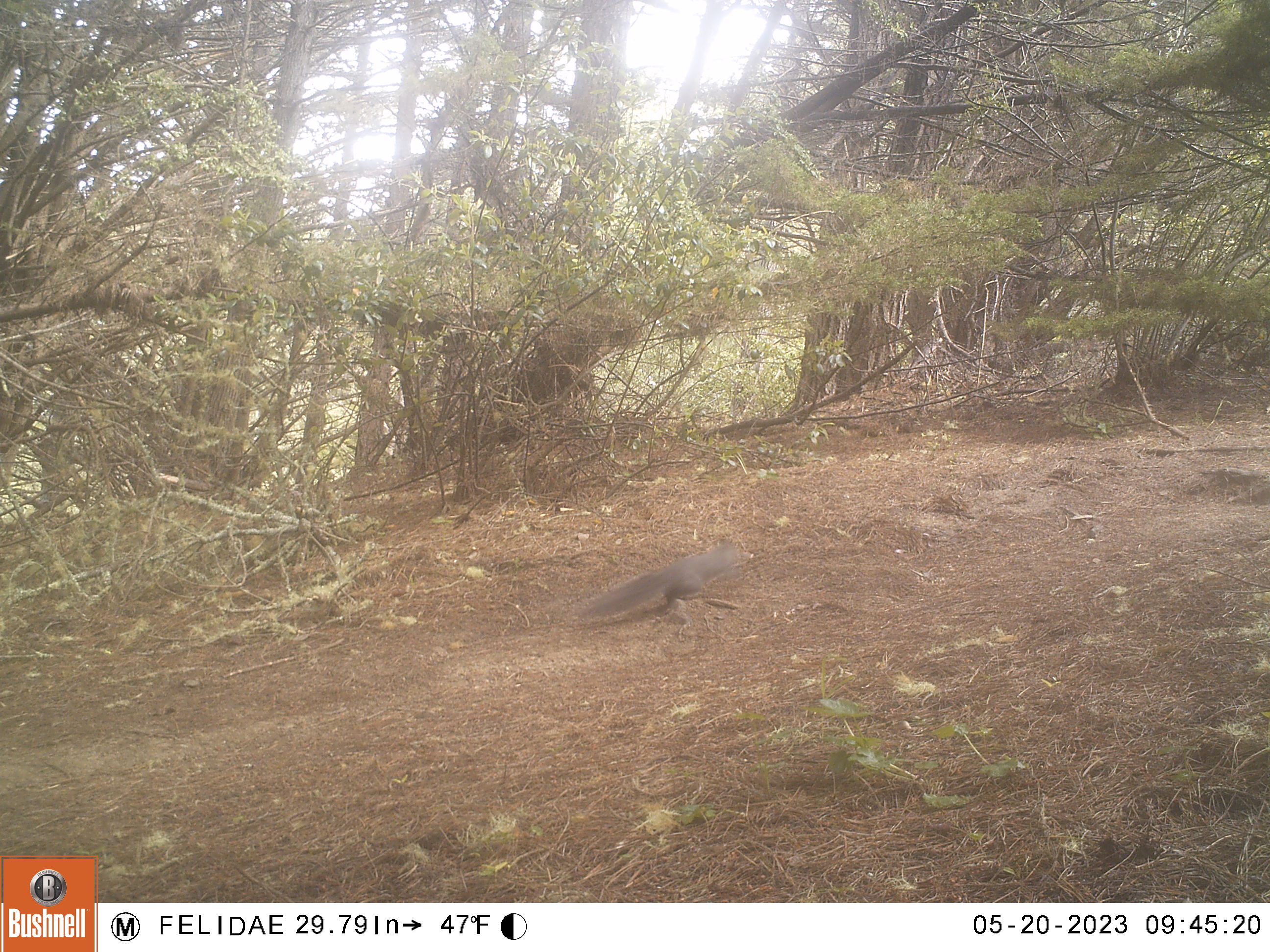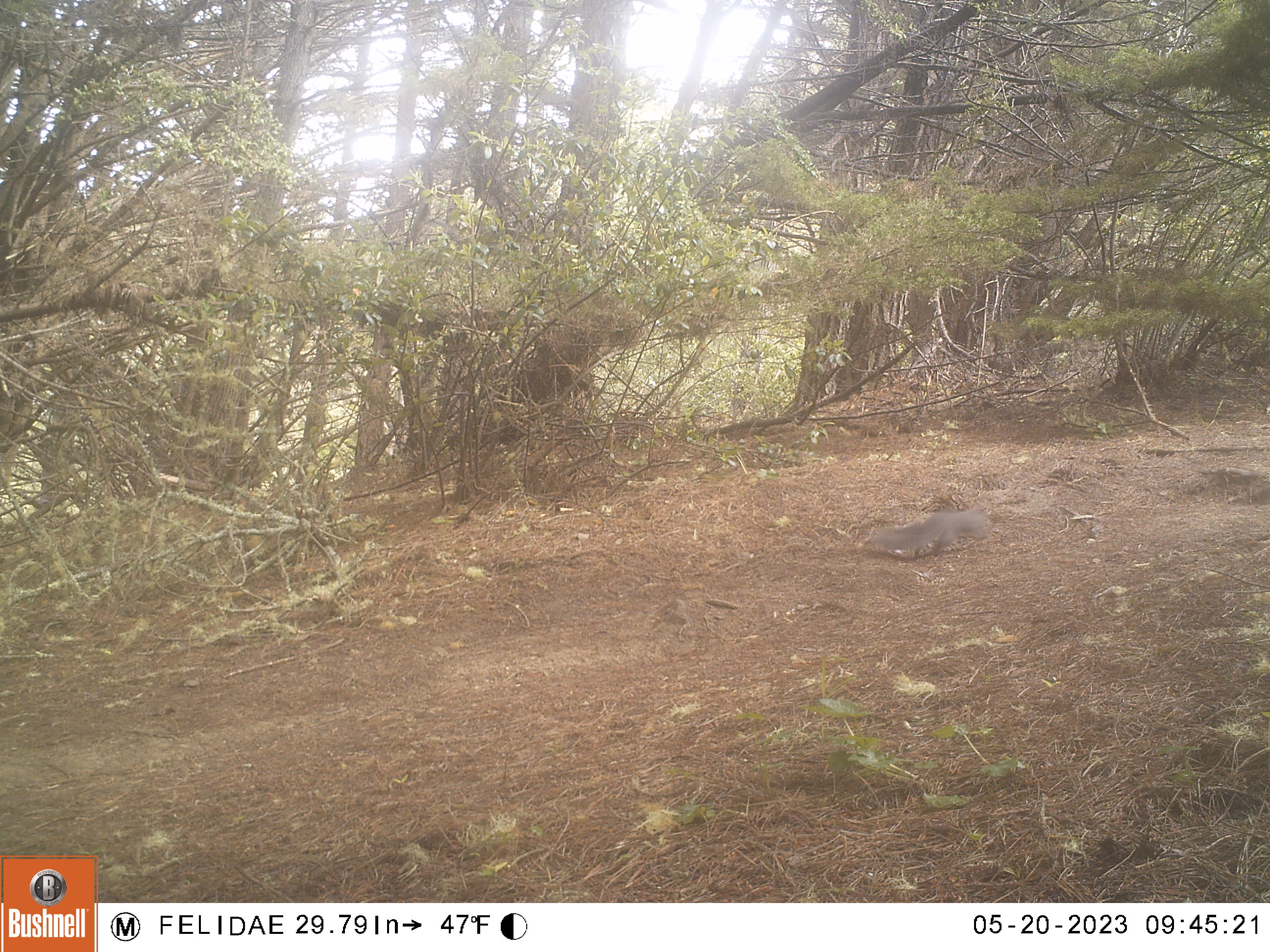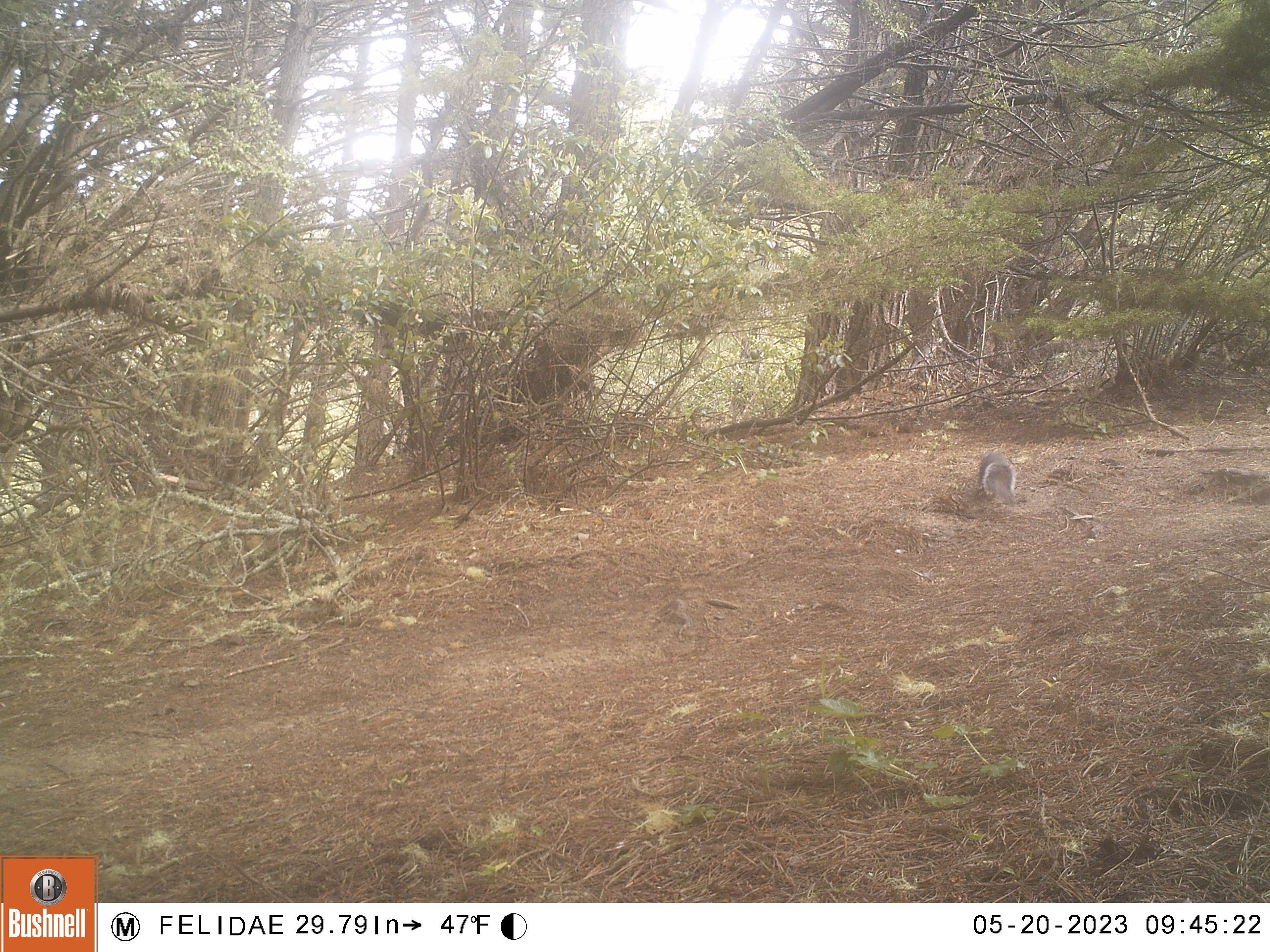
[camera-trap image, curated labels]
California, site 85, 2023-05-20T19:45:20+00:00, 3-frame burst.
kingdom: Animalia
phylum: Chordata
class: Mammalia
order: Rodentia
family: Sciuridae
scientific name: Sciuridae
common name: squirrel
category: unknown squirrel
Unknown squirrel (squirrel) (Sciuridae).